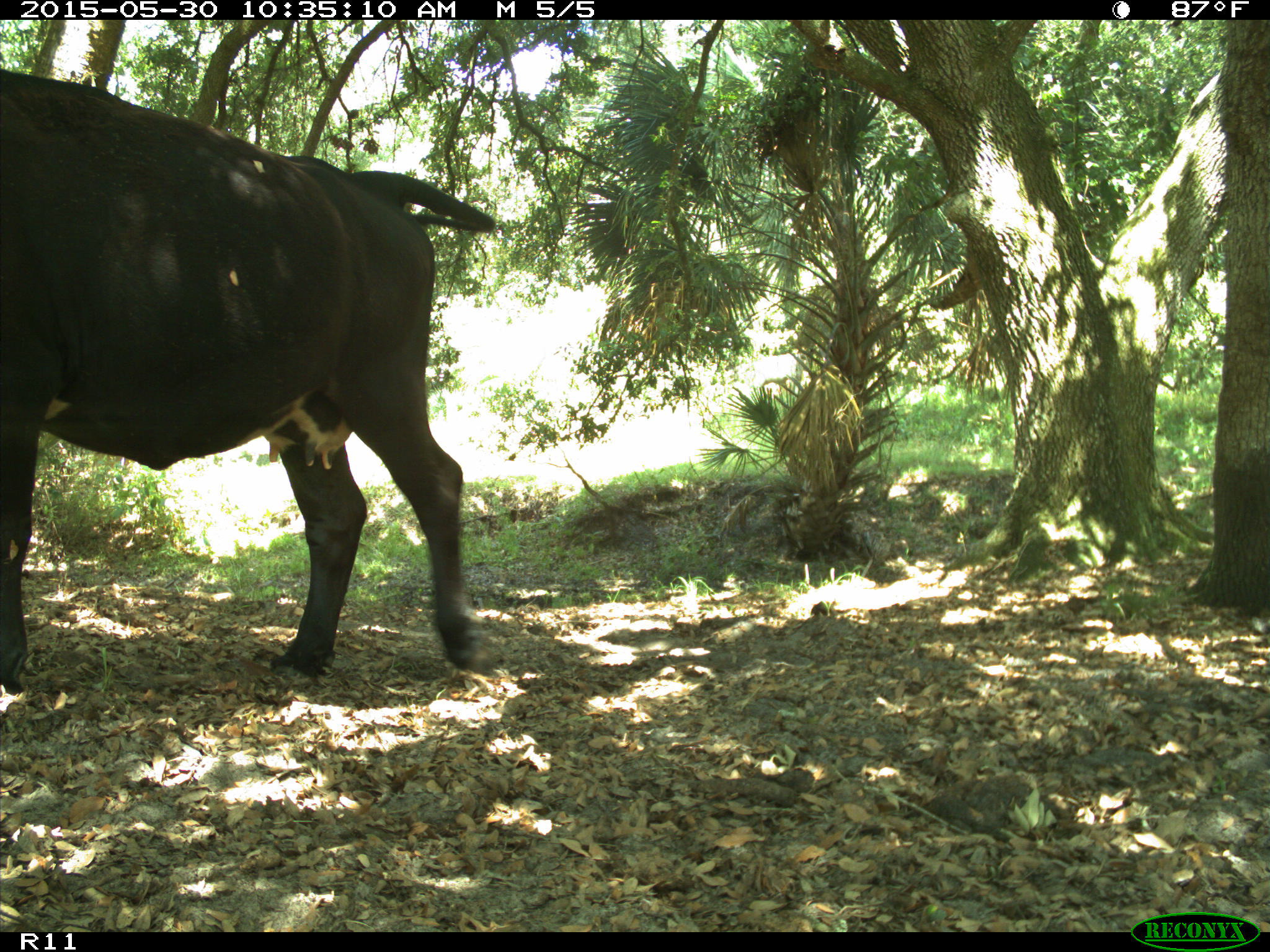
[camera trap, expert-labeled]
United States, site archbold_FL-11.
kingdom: Animalia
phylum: Chordata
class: Mammalia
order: Artiodactyla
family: Bovidae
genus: Bos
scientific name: Bos taurus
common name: domestic cow